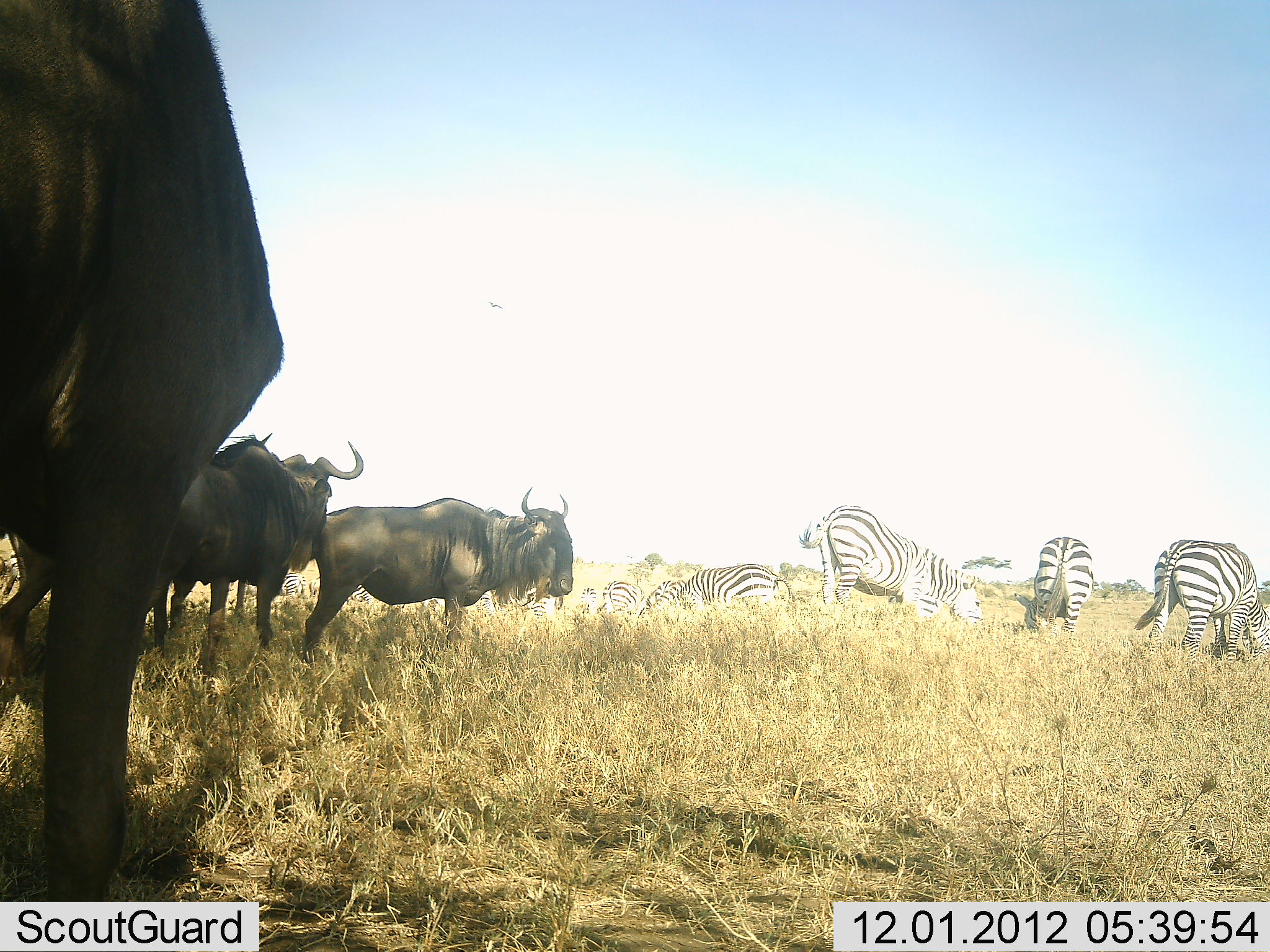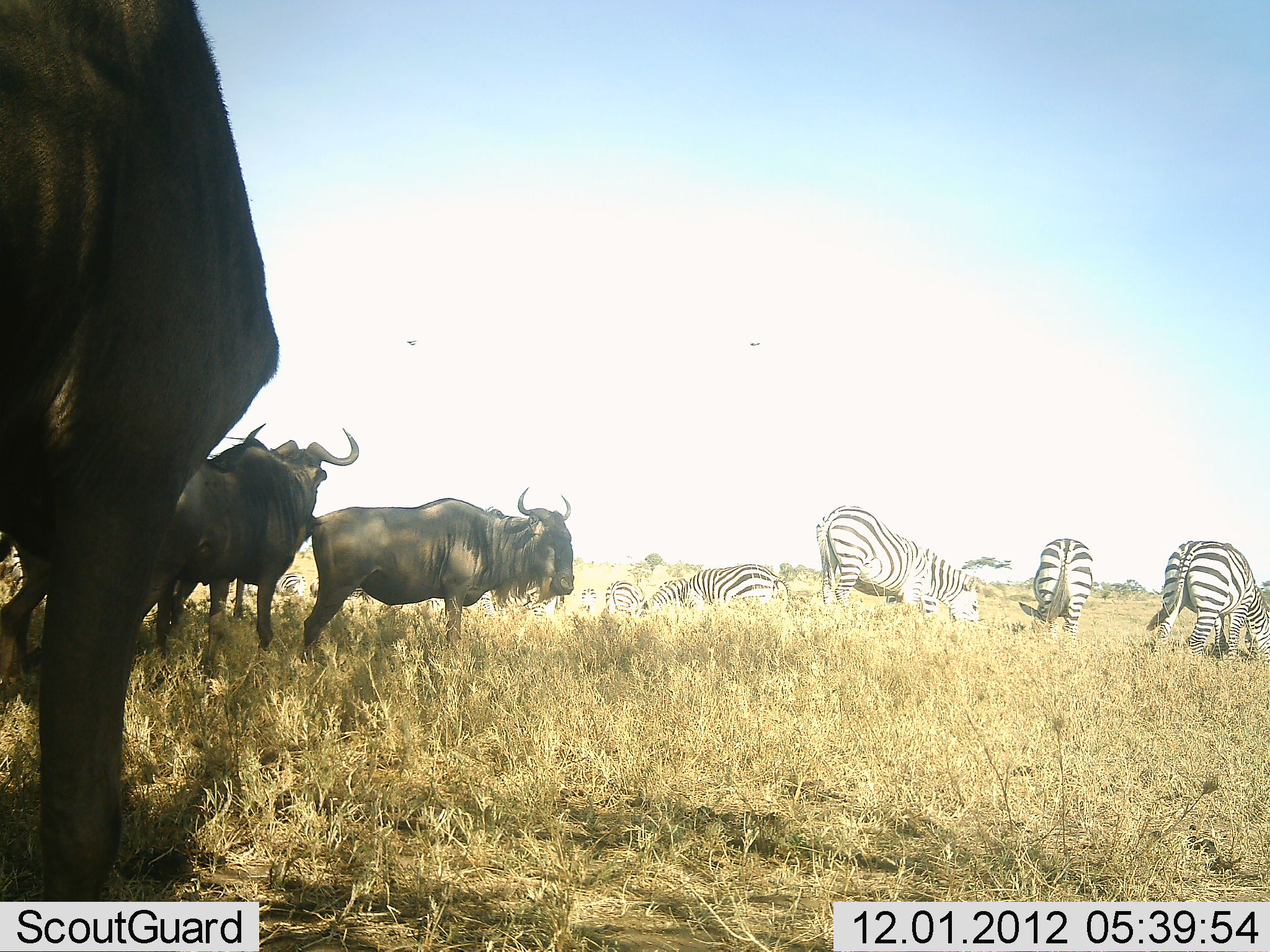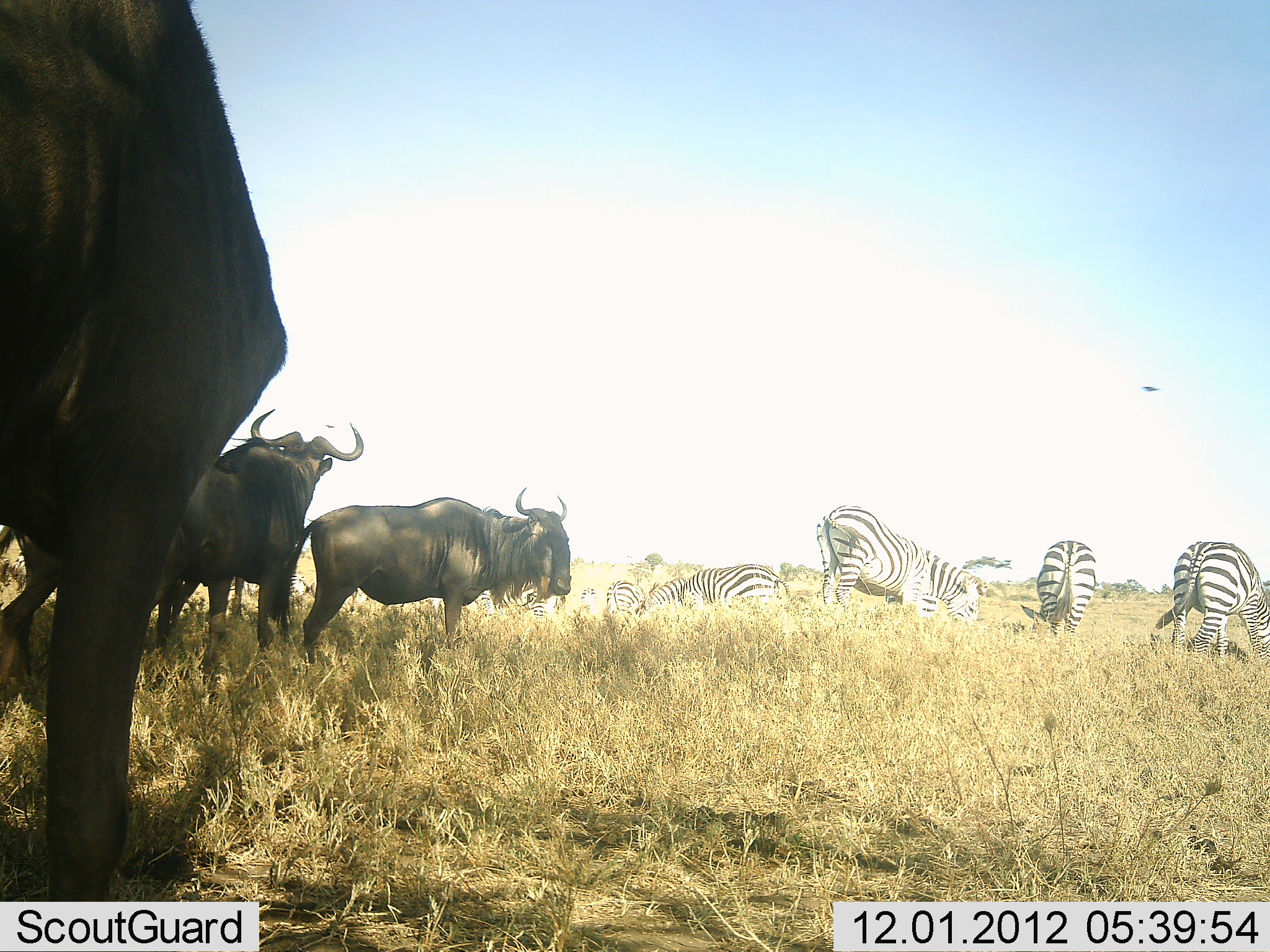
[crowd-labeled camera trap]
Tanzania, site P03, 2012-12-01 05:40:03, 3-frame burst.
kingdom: Animalia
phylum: Chordata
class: Mammalia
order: Artiodactyla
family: Bovidae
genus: Connochaetes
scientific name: Connochaetes taurinus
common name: blue wildebeest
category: wildebeest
Wildebeest (blue wildebeest) (Connochaetes taurinus), count 4. Behavior (volunteer vote fractions): standing 92%, resting 17%, moving 0%, interacting 8%. Young present (vote fraction): 8%. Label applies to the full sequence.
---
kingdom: Animalia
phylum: Chordata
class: Mammalia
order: Perissodactyla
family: Equidae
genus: Equus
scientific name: Equus quagga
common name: plains zebra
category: zebra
Zebra (plains zebra) (Equus quagga), count 10. Behavior (volunteer vote fractions): standing 17%, resting 8%, moving 0%, interacting 8%. Young present (vote fraction): 0%. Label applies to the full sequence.